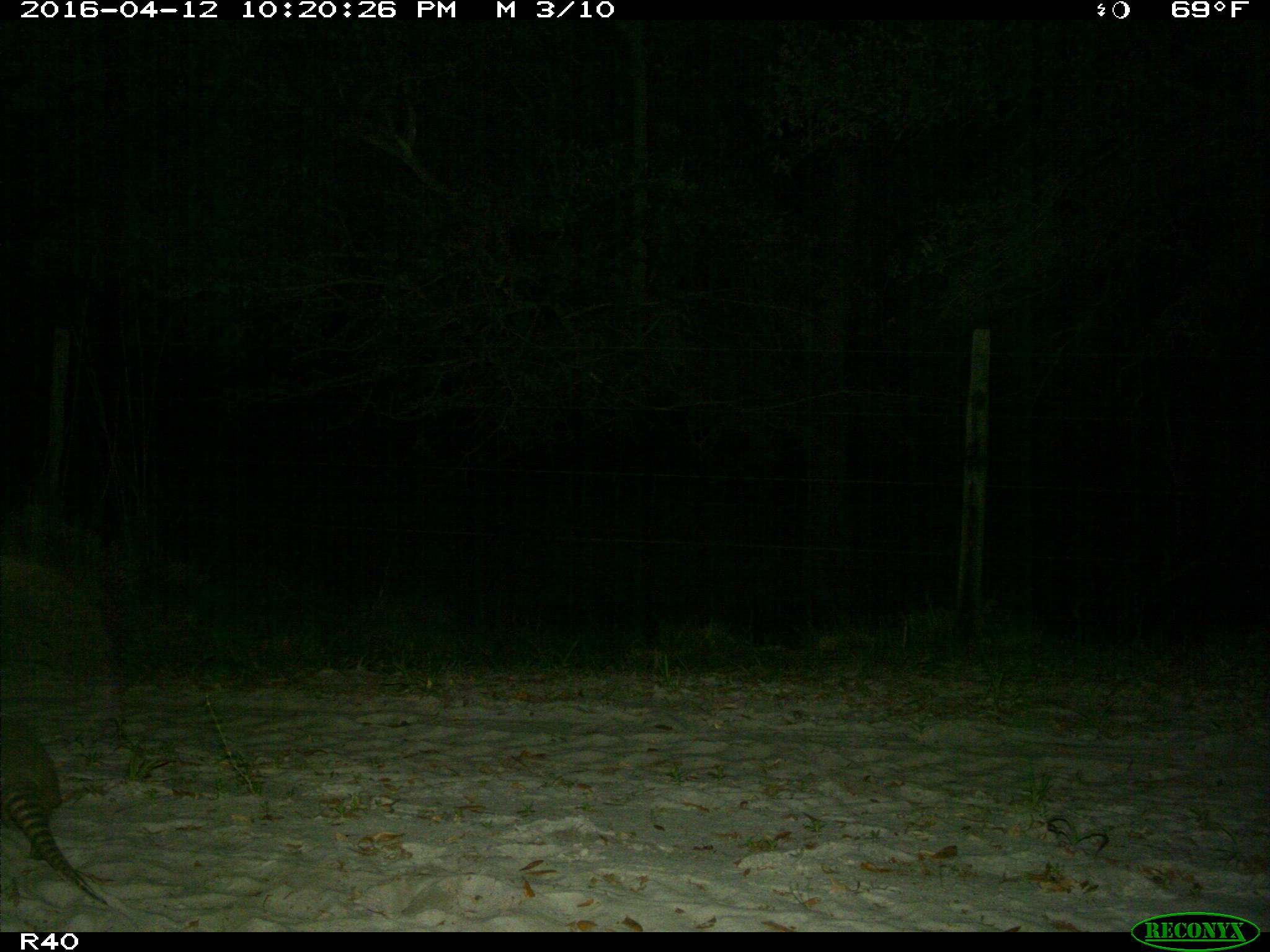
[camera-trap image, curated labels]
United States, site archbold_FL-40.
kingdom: Animalia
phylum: Chordata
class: Mammalia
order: Cingulata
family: Dasypodidae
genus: Dasypus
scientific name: Dasypus novemcinctus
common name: nine-banded armadillo